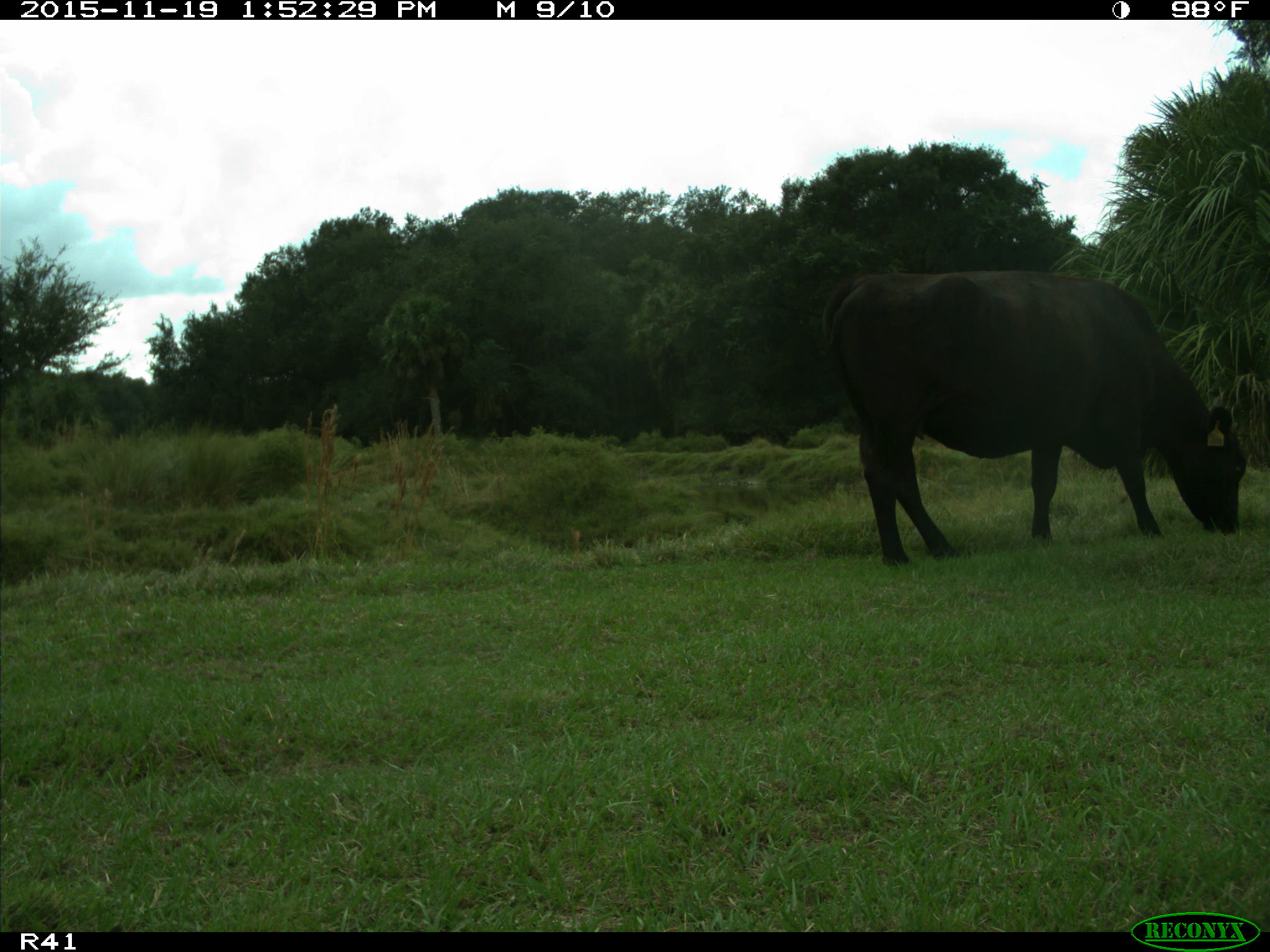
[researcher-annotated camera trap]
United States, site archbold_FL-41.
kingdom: Animalia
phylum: Chordata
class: Mammalia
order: Artiodactyla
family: Bovidae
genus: Bos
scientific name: Bos taurus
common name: domestic cow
Bos taurus (domestic cow).